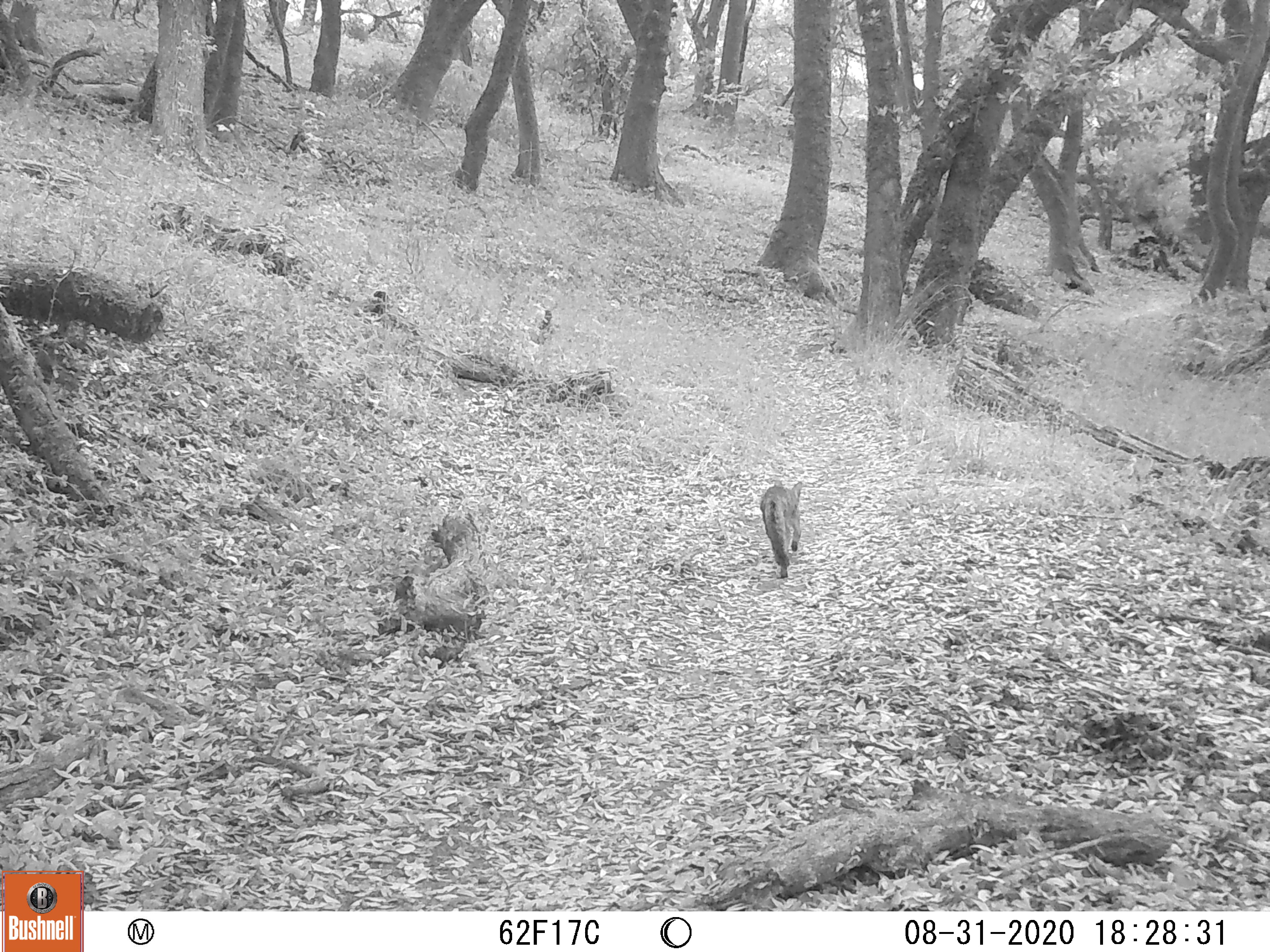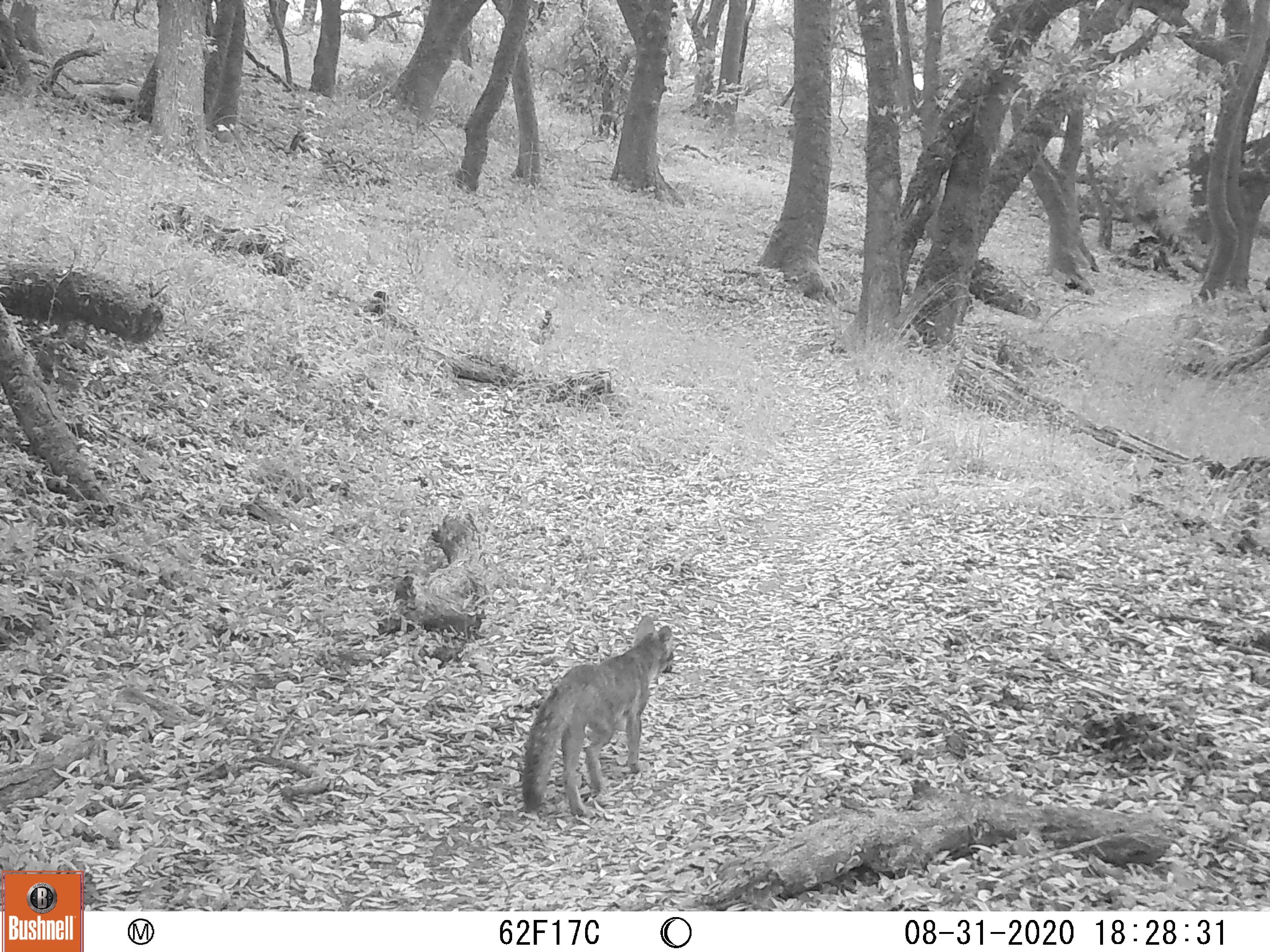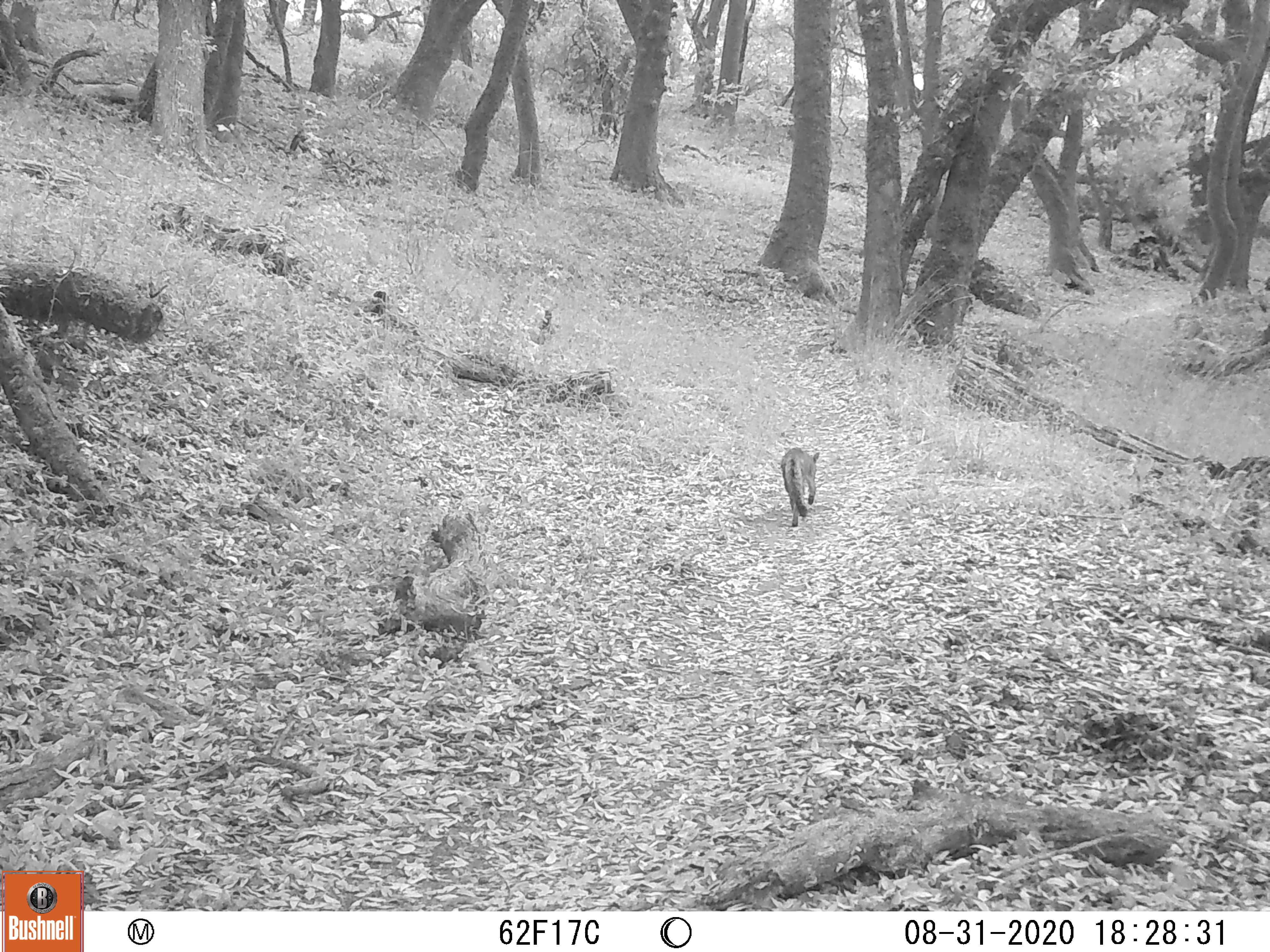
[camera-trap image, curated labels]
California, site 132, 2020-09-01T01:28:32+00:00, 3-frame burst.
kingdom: Animalia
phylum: Chordata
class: Mammalia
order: Carnivora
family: Canidae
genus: Urocyon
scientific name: Urocyon cinereoargenteus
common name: gray fox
Gray fox (Urocyon cinereoargenteus).